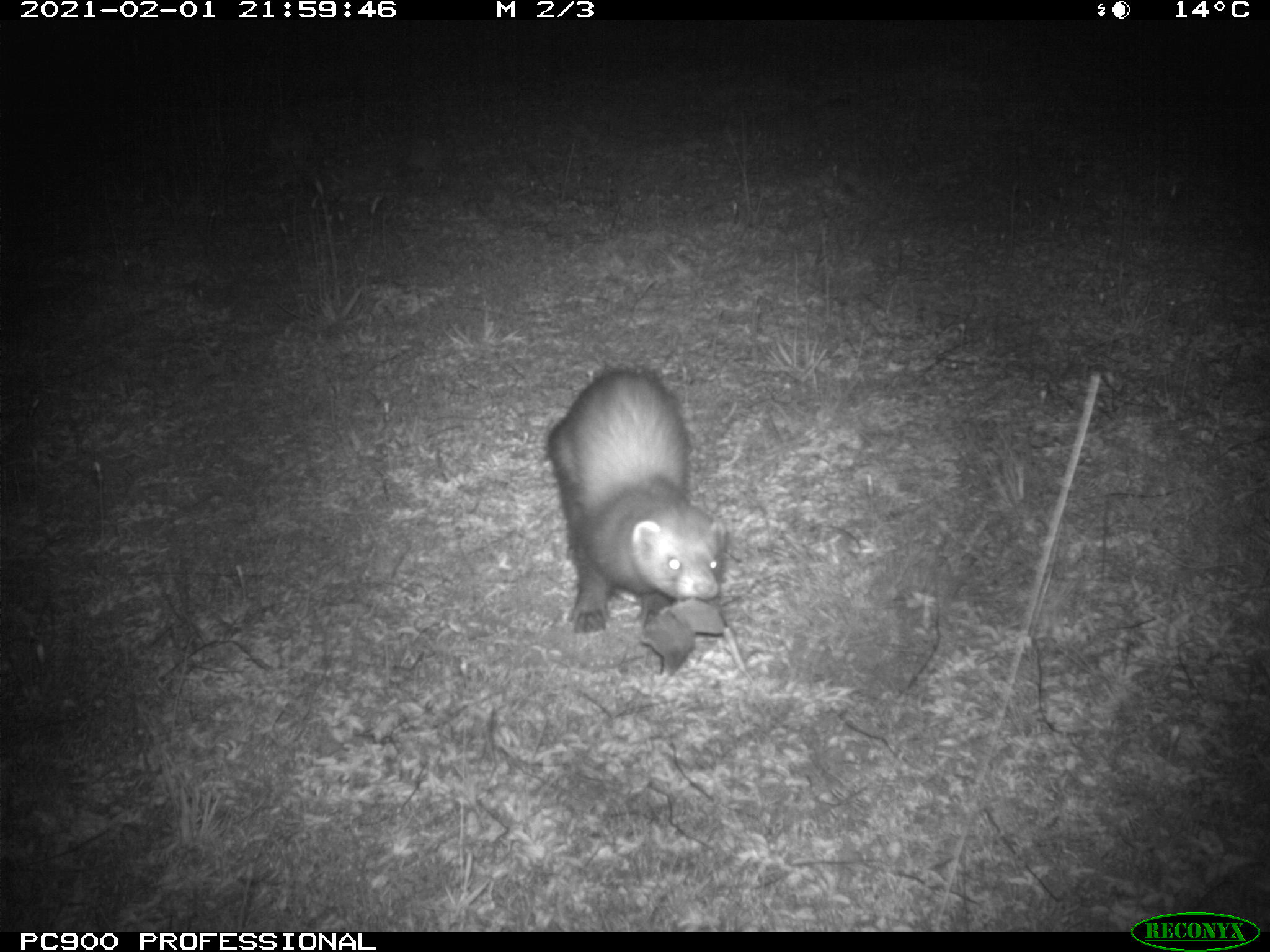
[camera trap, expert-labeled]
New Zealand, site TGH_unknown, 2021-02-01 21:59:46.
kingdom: Animalia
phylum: Chordata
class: Mammalia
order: Carnivora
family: Mustelidae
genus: Mustela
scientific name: Mustela furo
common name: ferret